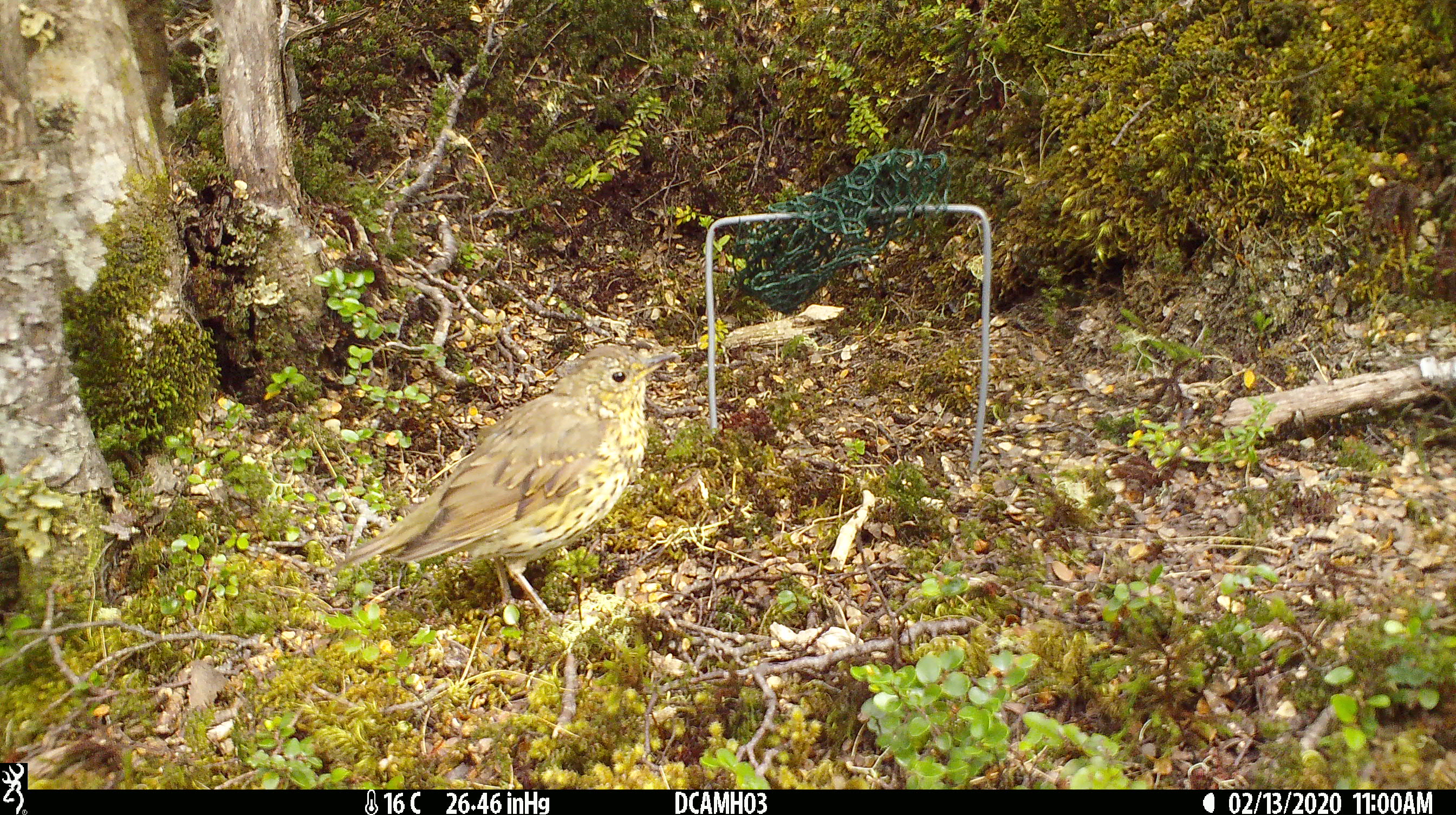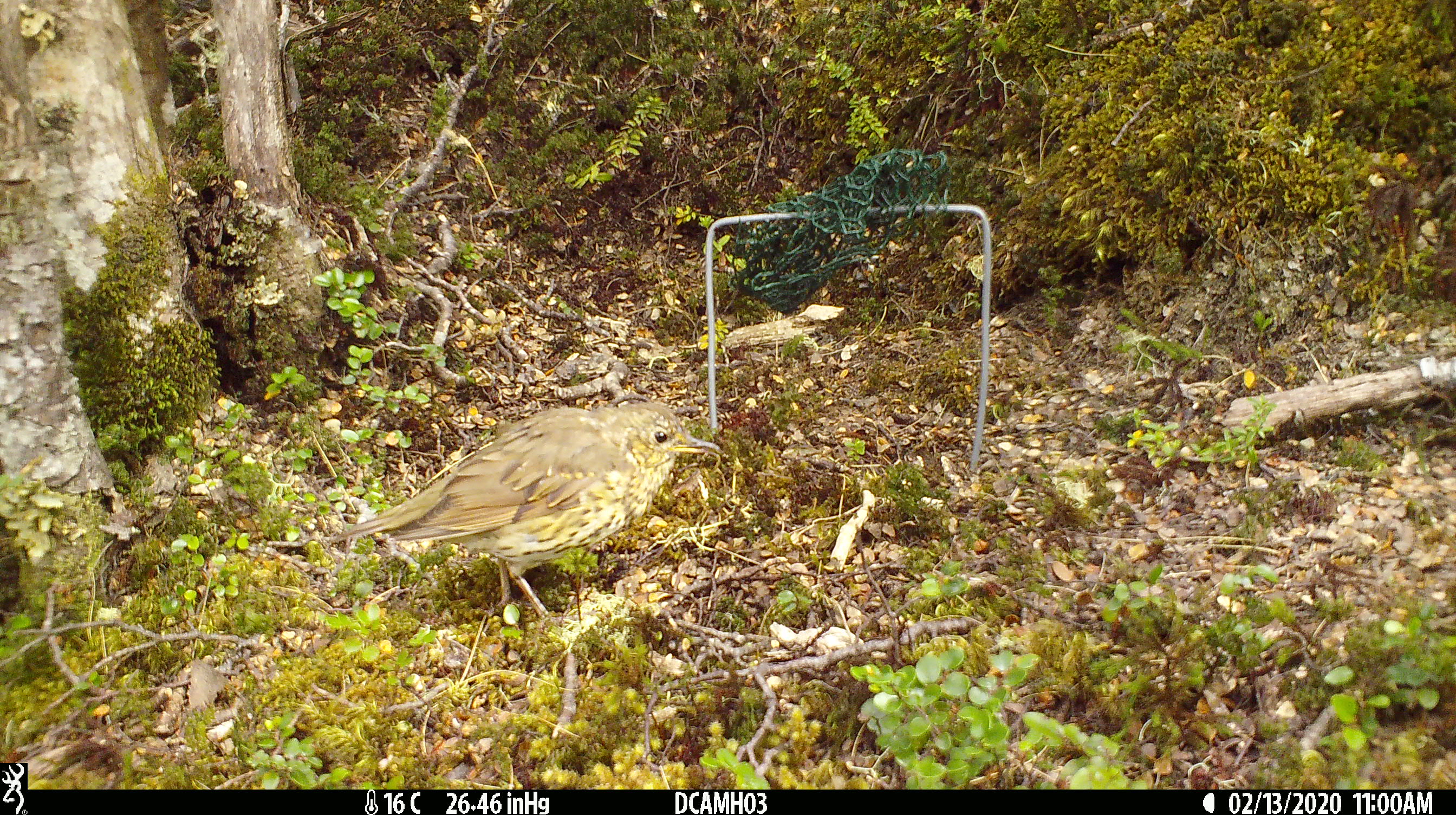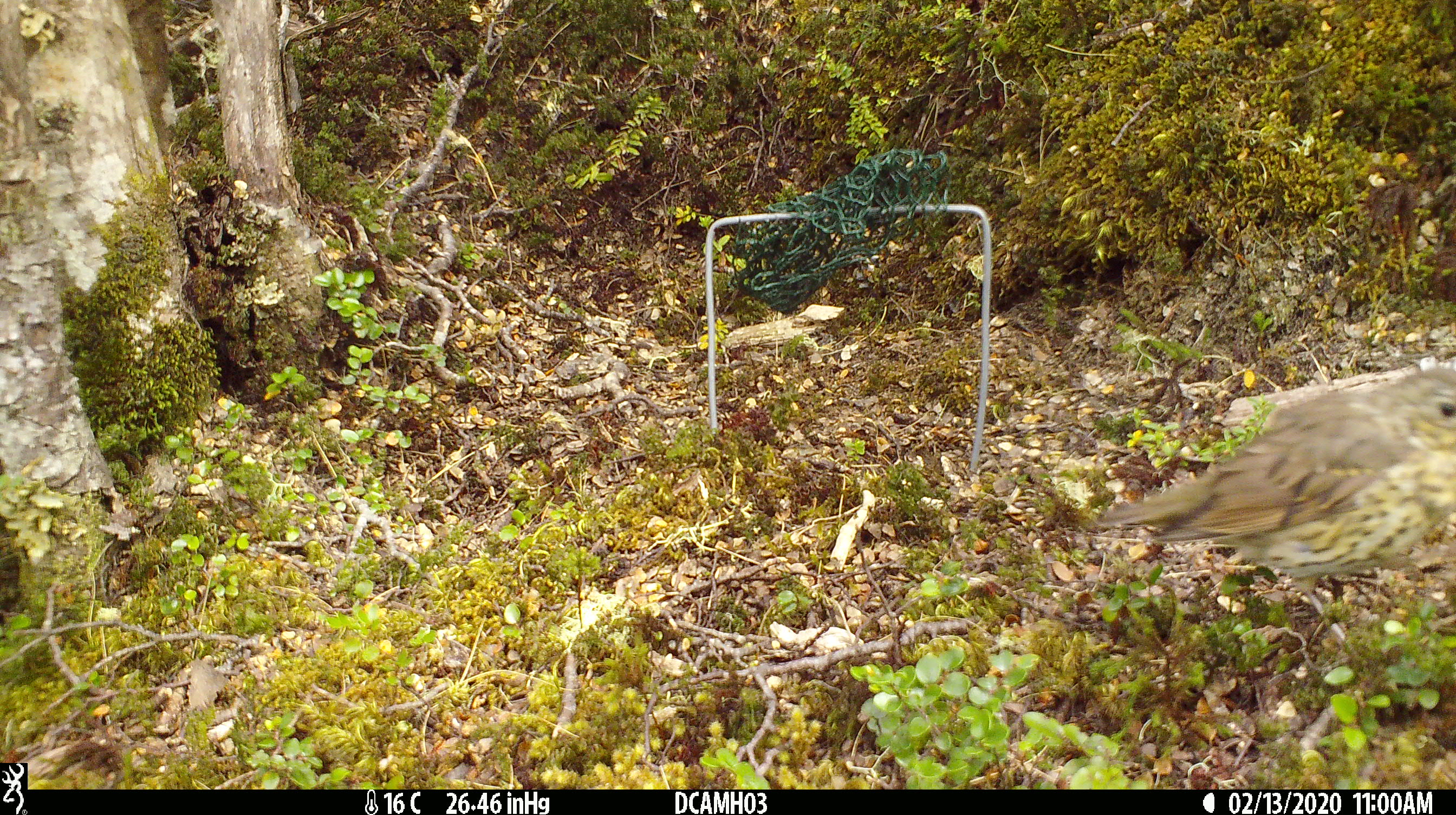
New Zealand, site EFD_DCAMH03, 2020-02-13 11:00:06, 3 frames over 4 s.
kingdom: Animalia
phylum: Chordata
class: Aves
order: Passeriformes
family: Turdidae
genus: Turdus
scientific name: Turdus philomelos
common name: song thrush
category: thrush